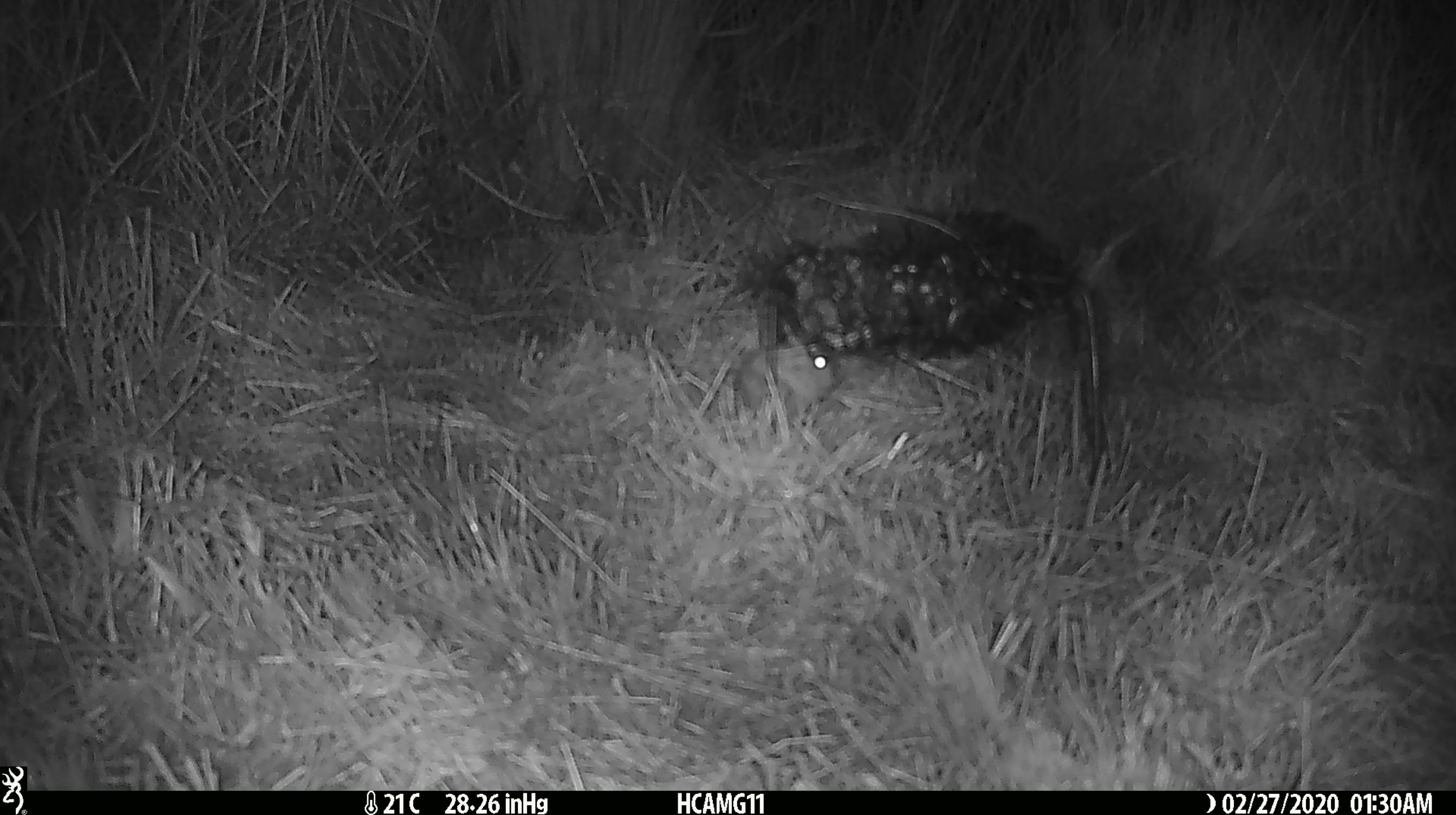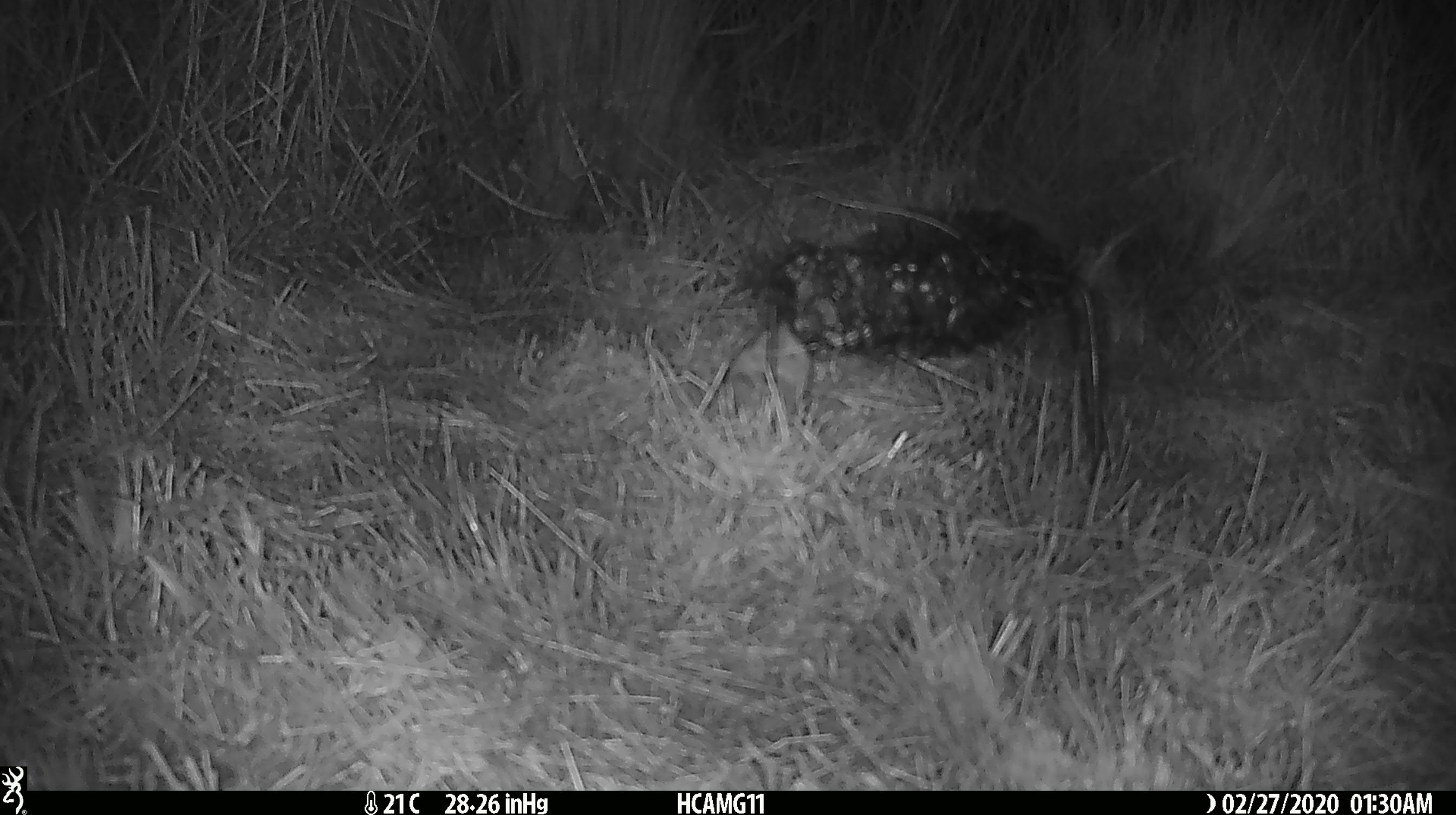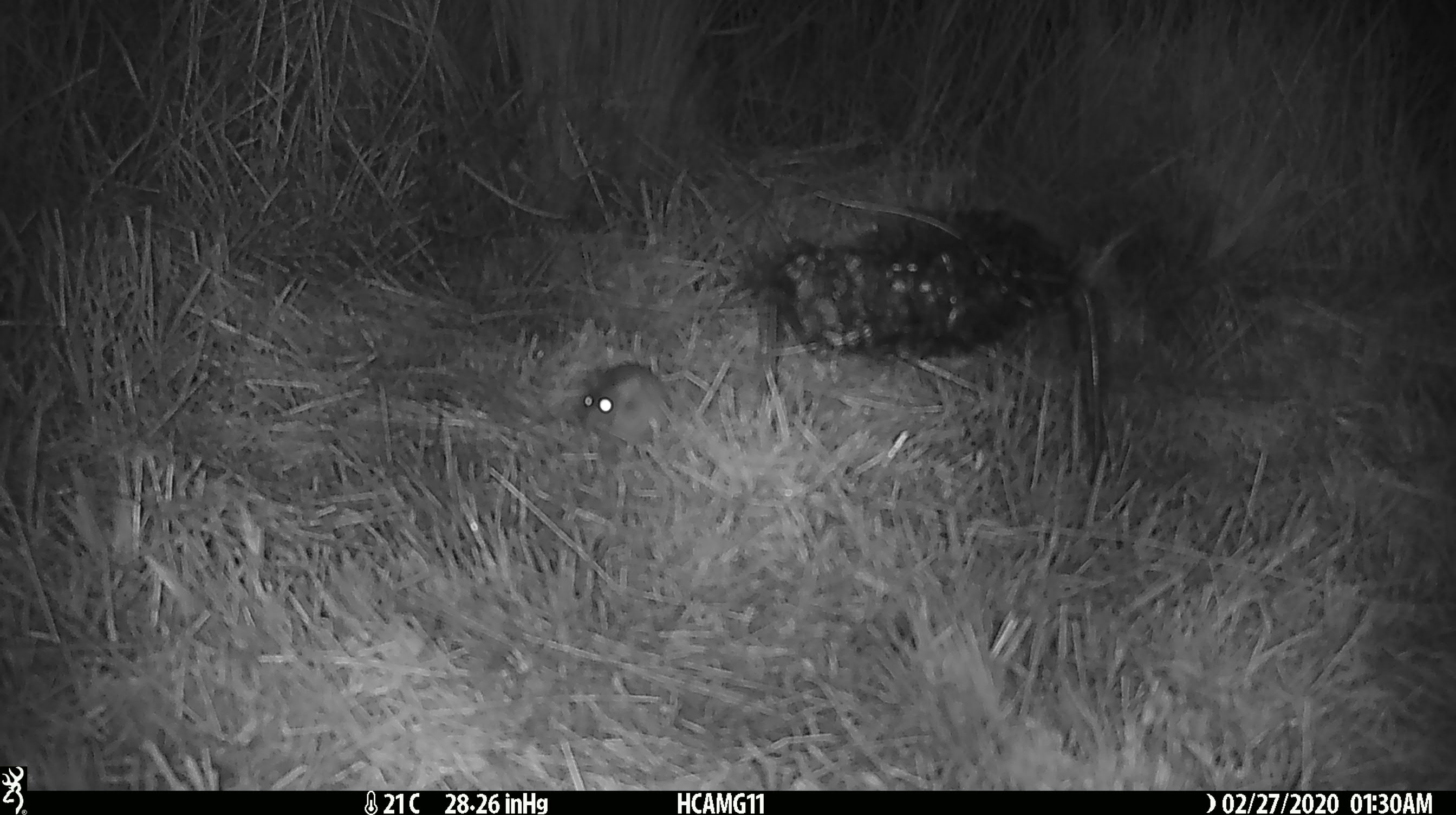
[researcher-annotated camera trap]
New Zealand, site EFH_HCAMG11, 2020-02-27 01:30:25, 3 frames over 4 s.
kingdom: Animalia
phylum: Chordata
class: Mammalia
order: Rodentia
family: Muridae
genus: Mus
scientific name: Mus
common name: mouse